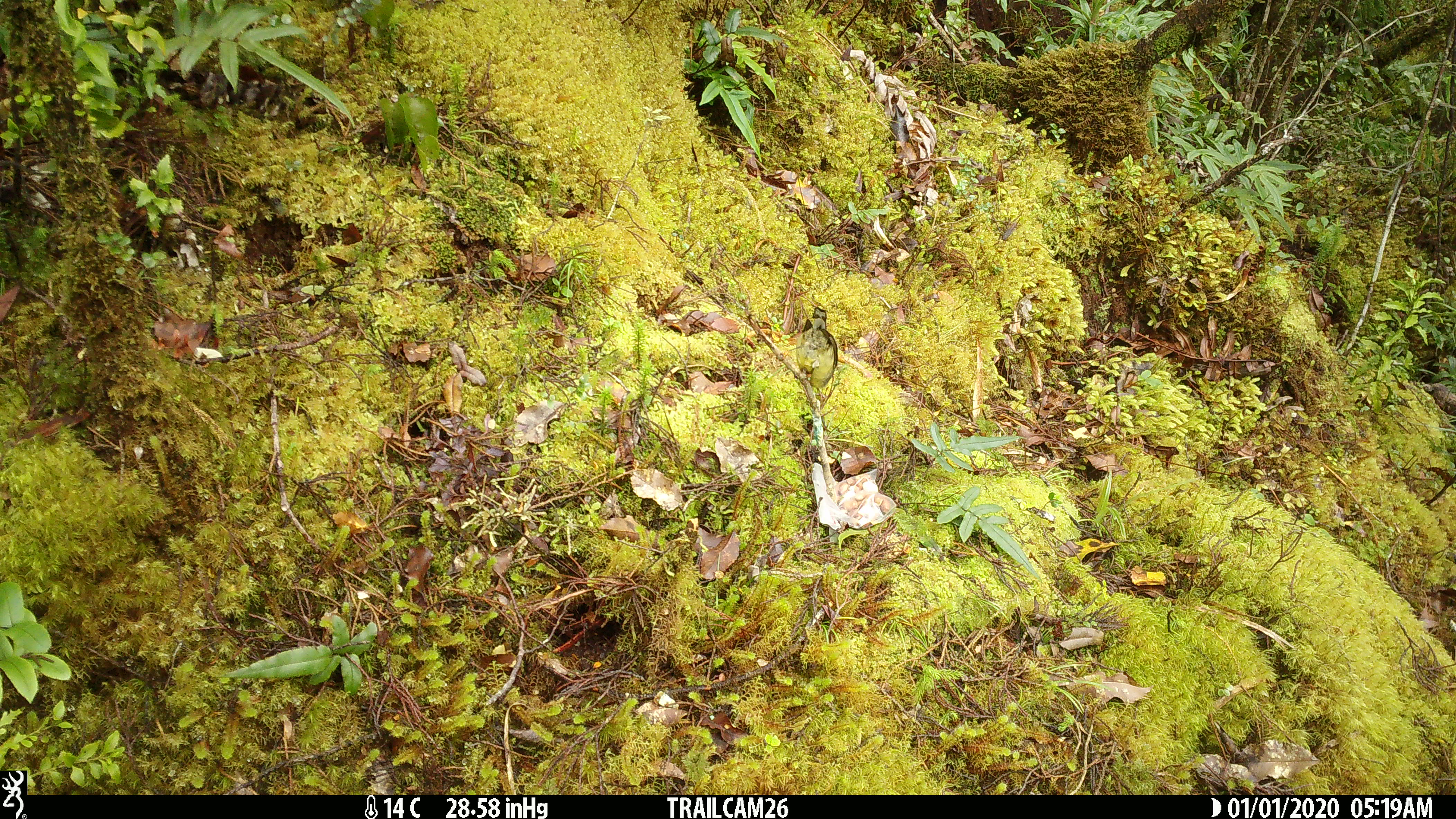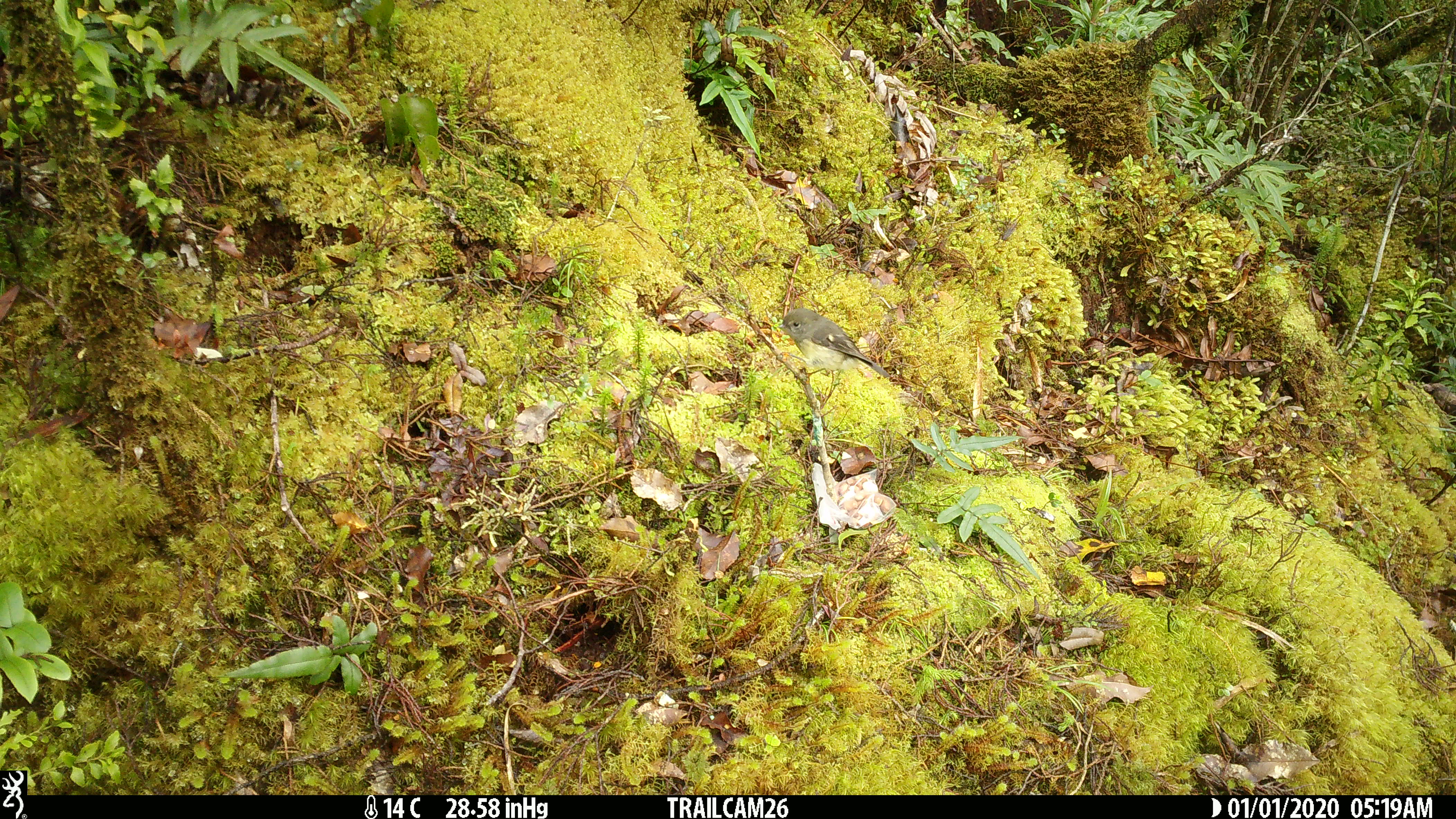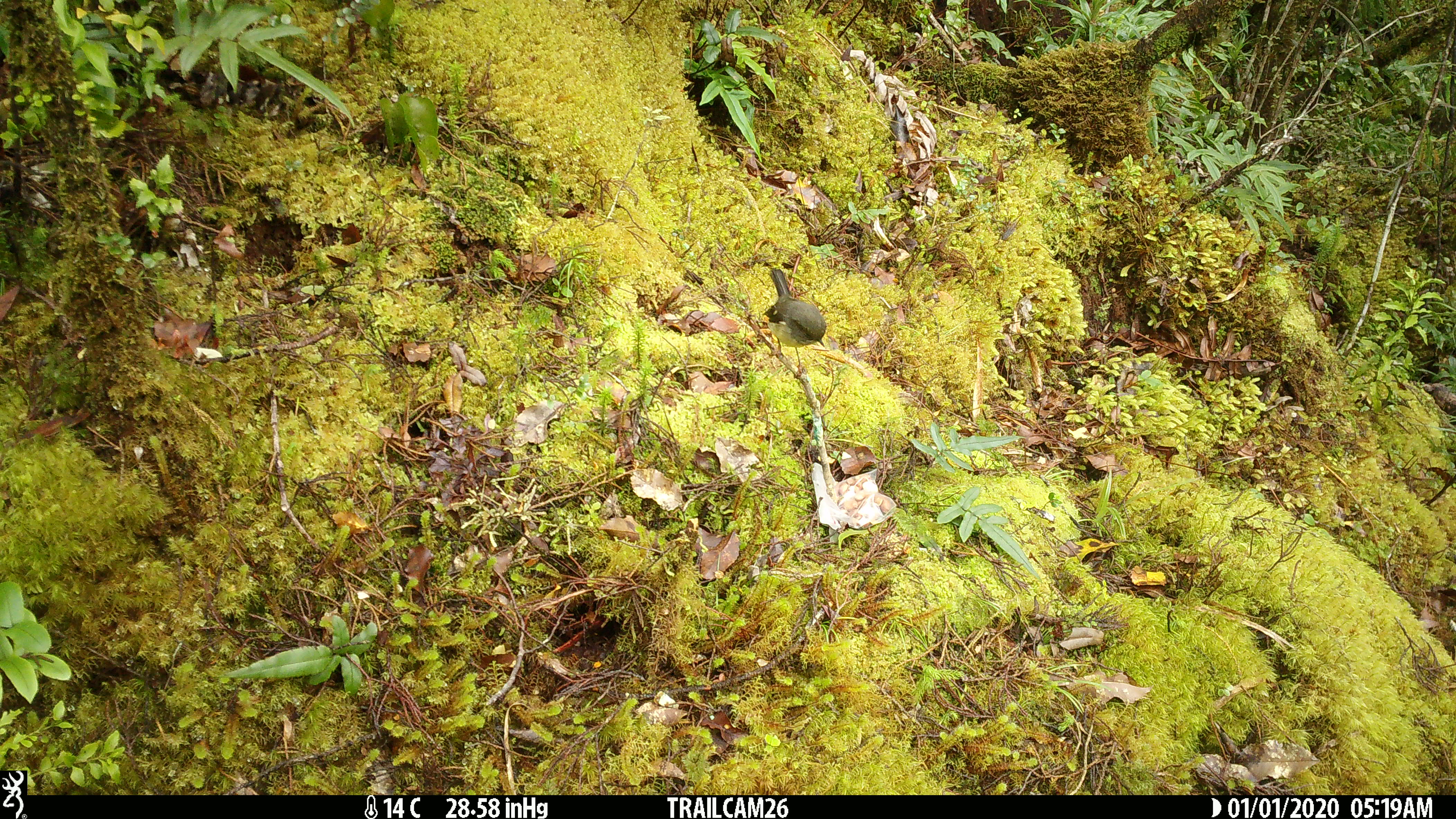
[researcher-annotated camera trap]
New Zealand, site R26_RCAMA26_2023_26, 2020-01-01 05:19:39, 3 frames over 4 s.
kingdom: Animalia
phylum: Chordata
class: Aves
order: Passeriformes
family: Petroicidae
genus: Petroica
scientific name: Petroica macrocephala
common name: tomtit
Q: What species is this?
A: Tomtit (Petroica macrocephala).